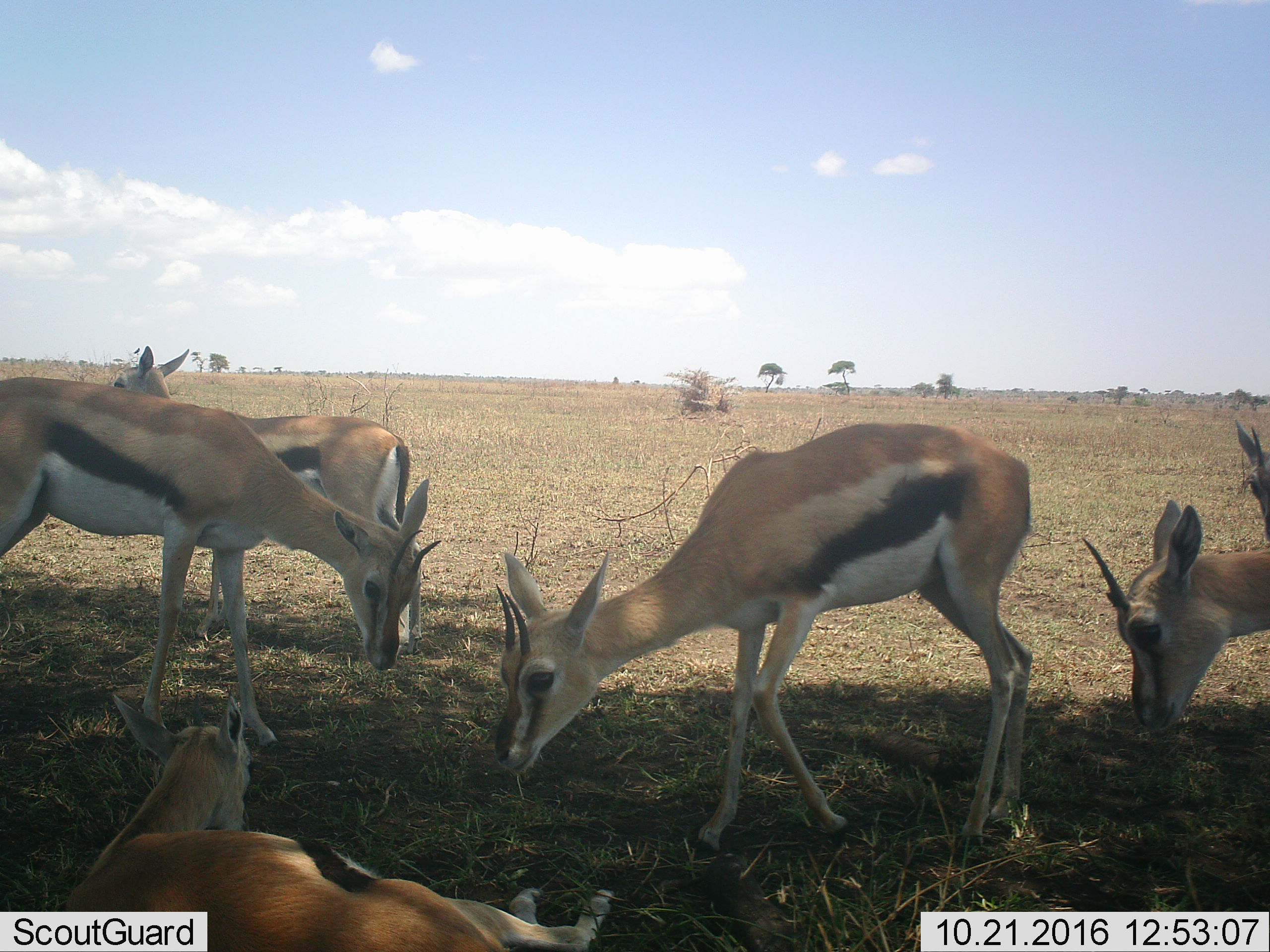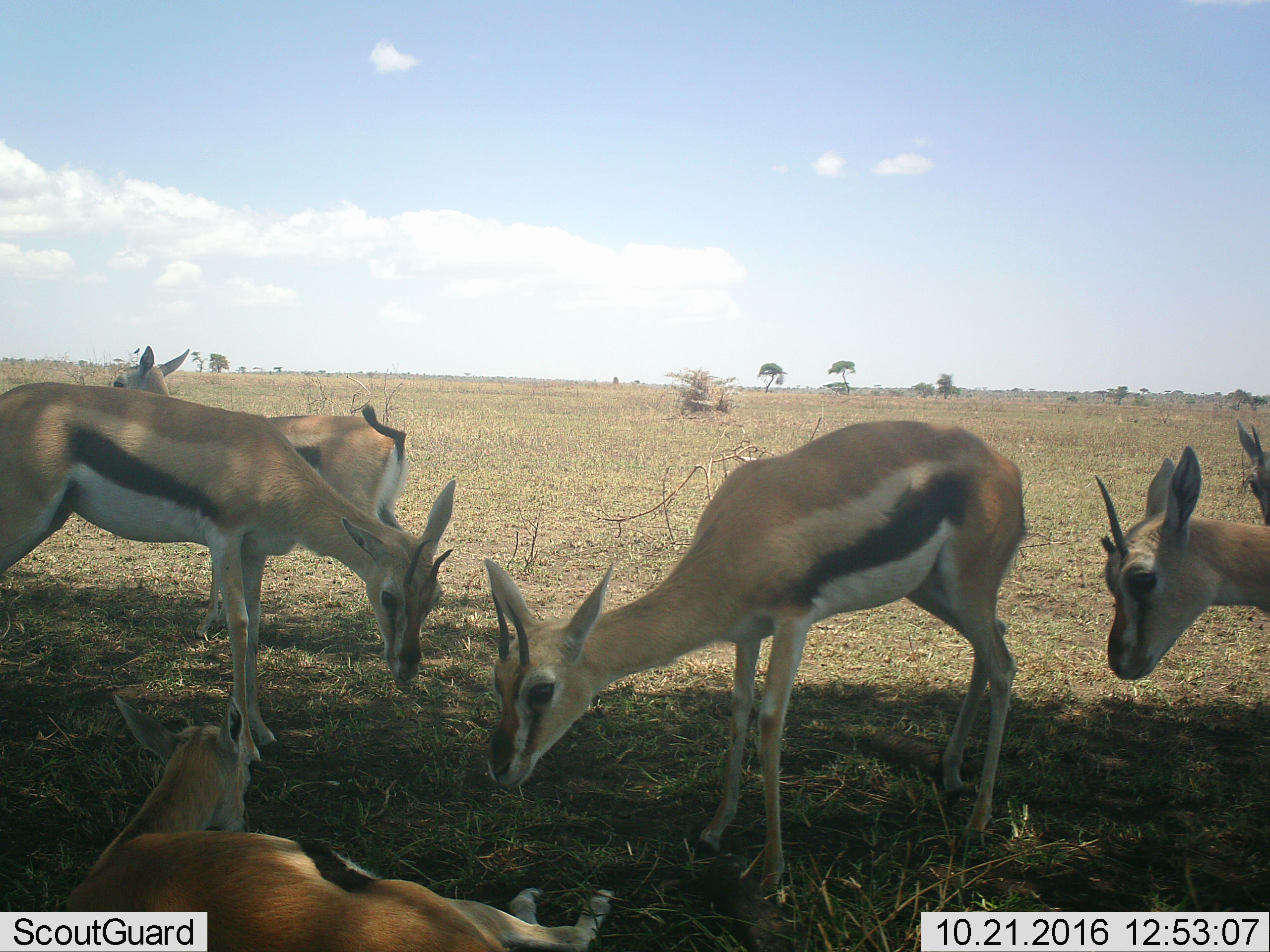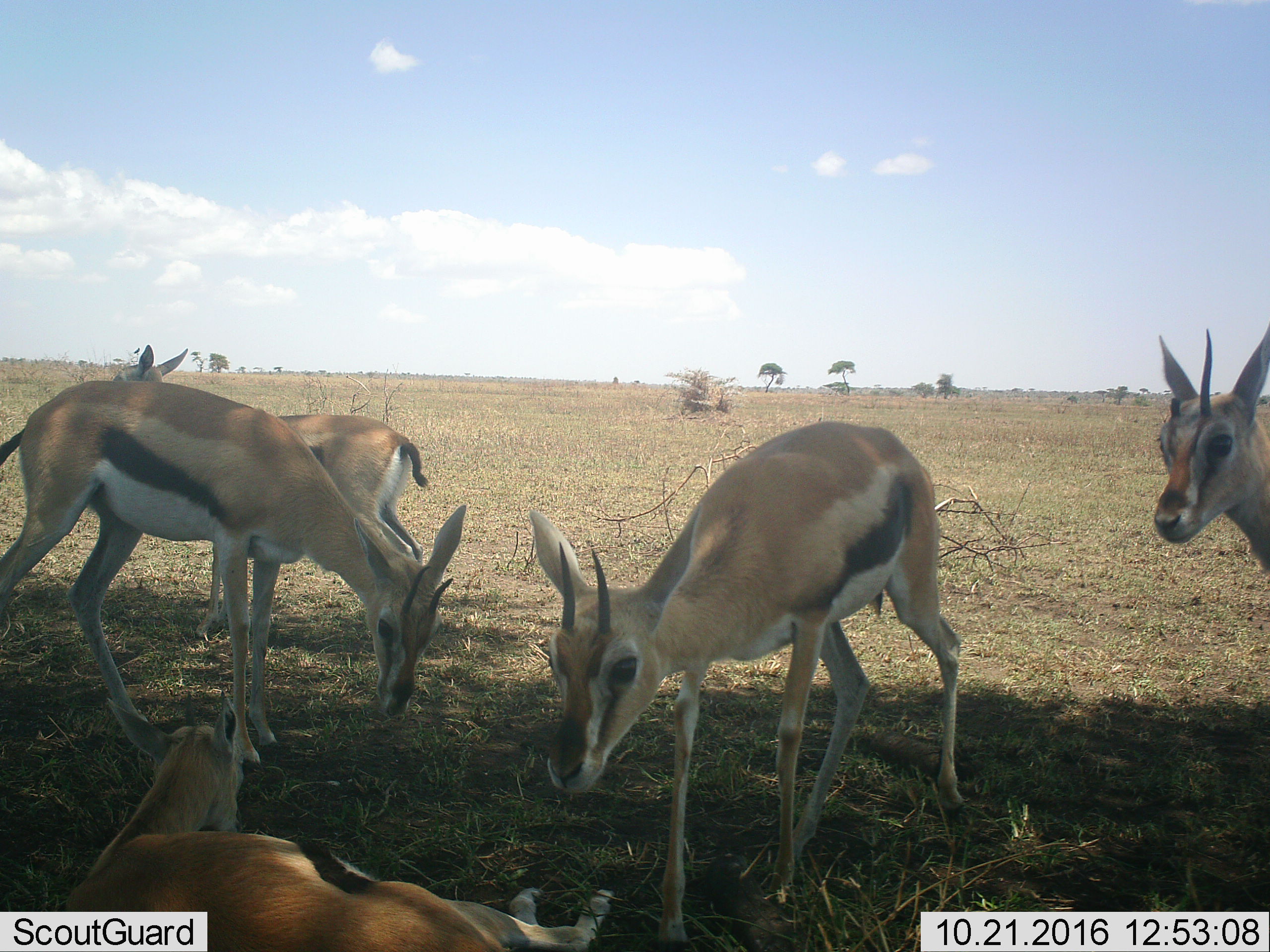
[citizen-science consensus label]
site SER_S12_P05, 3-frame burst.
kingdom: Animalia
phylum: Chordata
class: Mammalia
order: Artiodactyla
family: Bovidae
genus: Eudorcas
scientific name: Eudorcas thomsonii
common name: thomson's gazelle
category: gazellethomsons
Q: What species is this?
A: Gazellethomsons (thomson's gazelle) (Eudorcas thomsonii).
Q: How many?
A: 6.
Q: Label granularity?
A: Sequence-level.